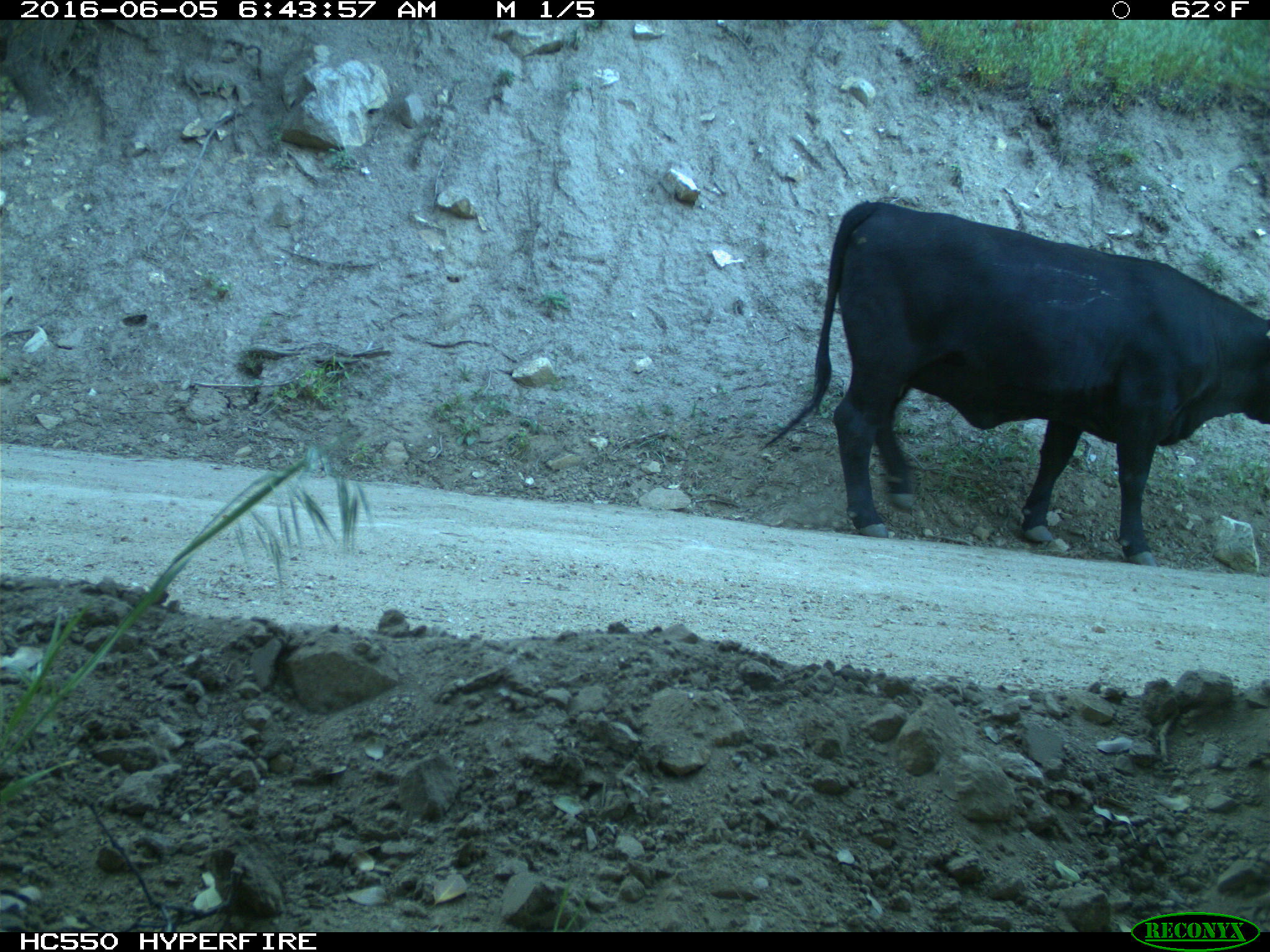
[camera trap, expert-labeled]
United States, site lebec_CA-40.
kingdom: Animalia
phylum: Chordata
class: Mammalia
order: Artiodactyla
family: Bovidae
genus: Bos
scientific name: Bos taurus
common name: domestic cow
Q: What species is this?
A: Bos taurus (domestic cow).